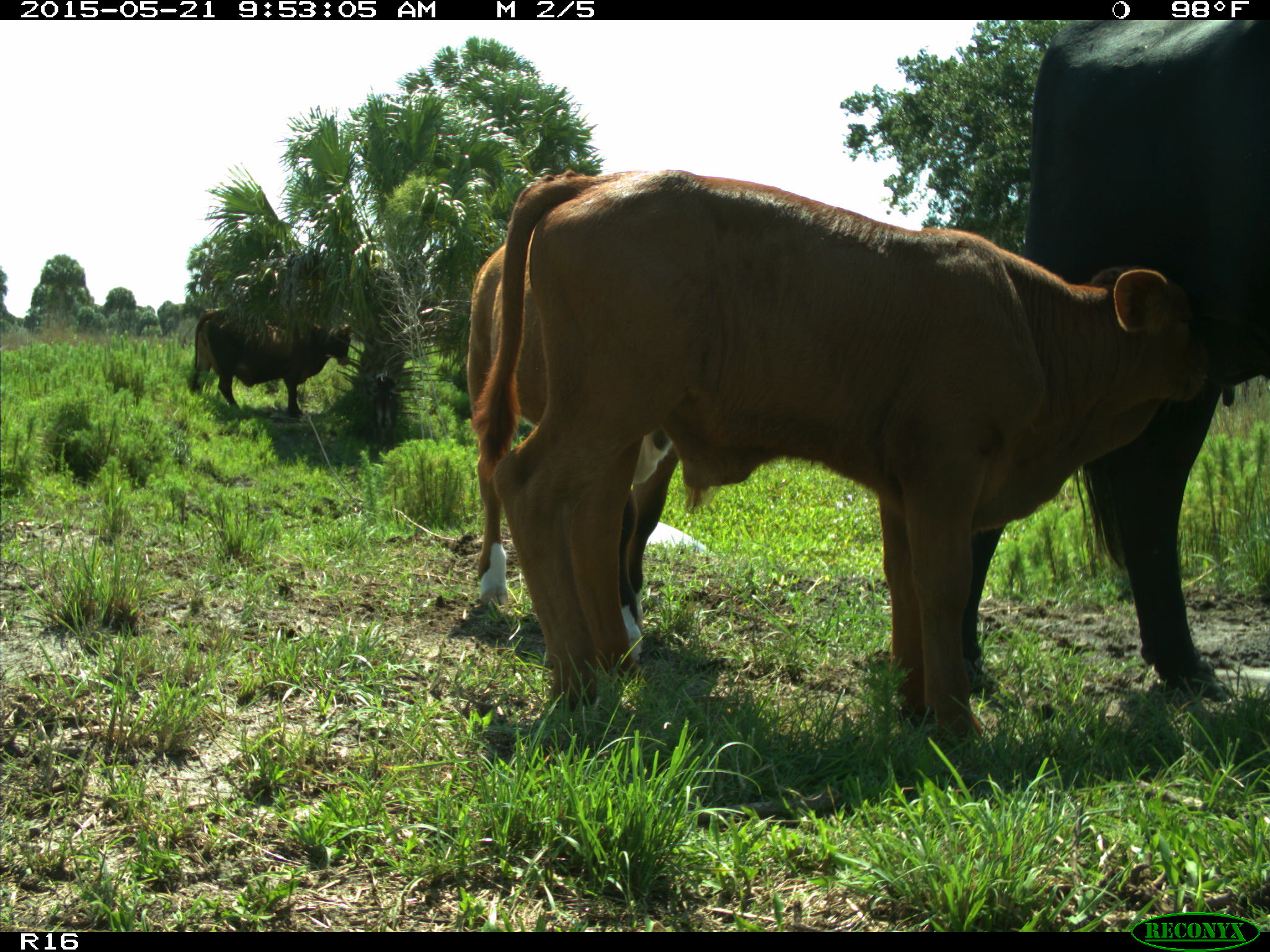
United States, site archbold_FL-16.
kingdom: Animalia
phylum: Chordata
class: Mammalia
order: Artiodactyla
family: Bovidae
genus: Bos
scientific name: Bos taurus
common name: domestic cow